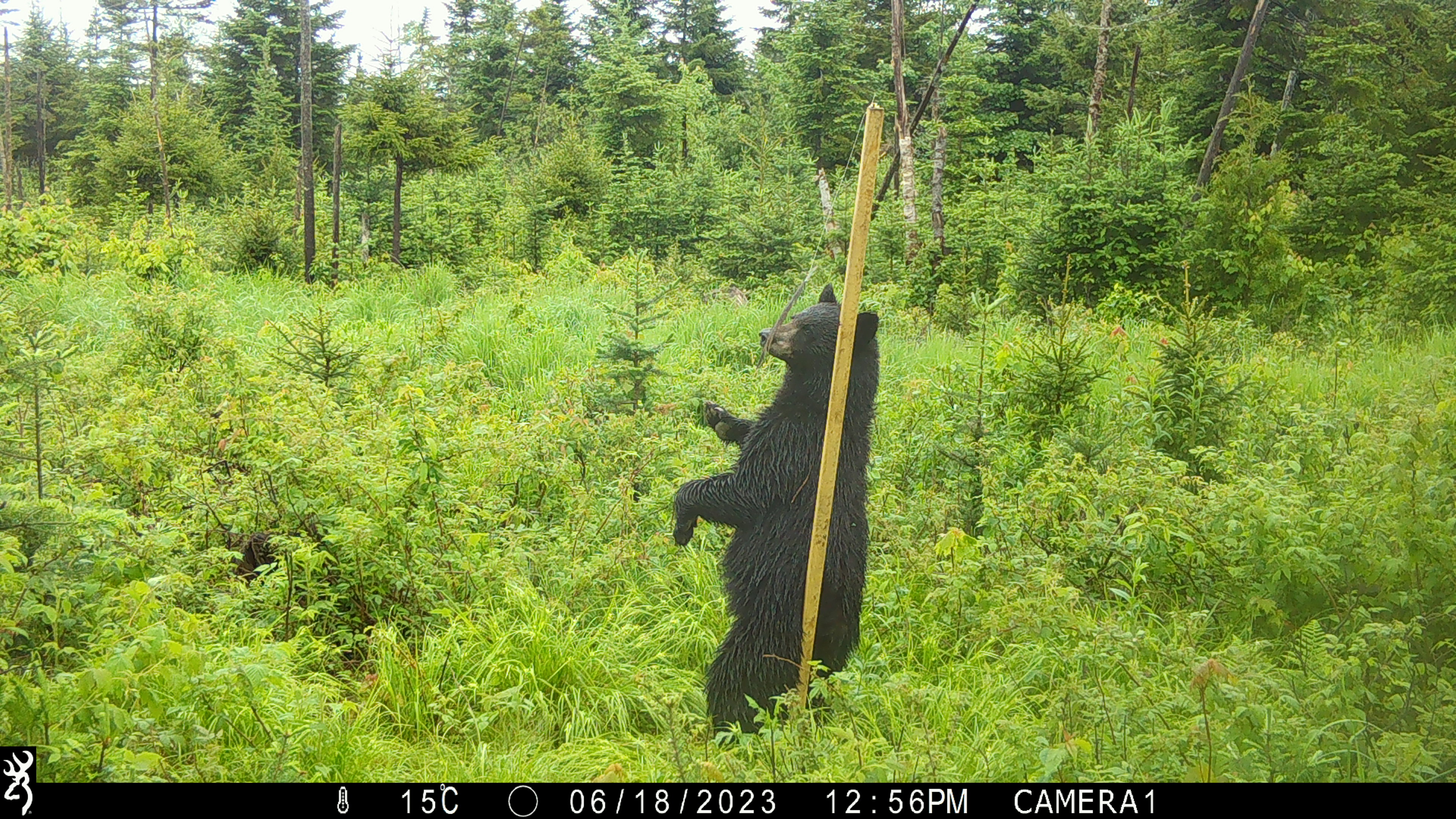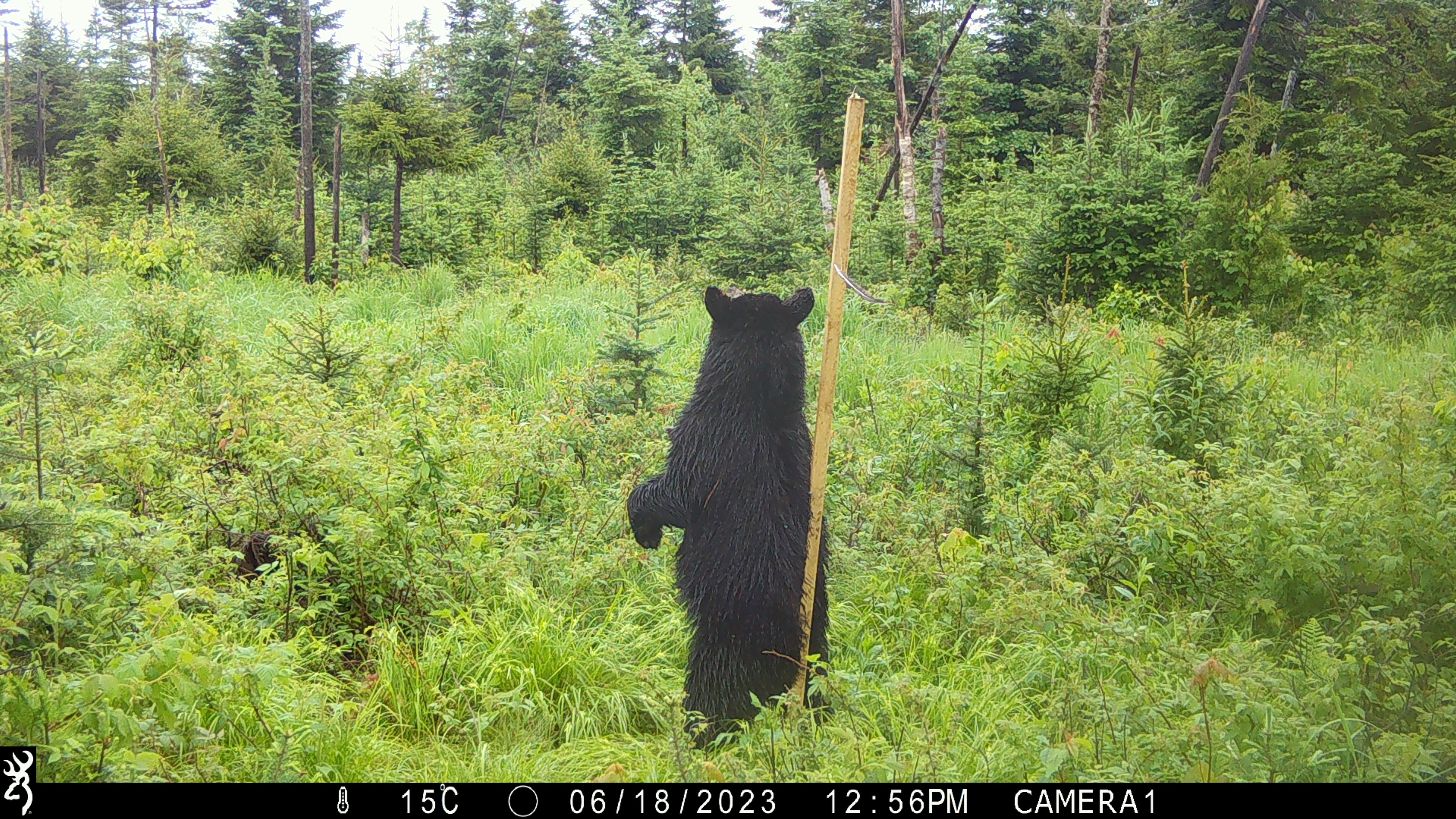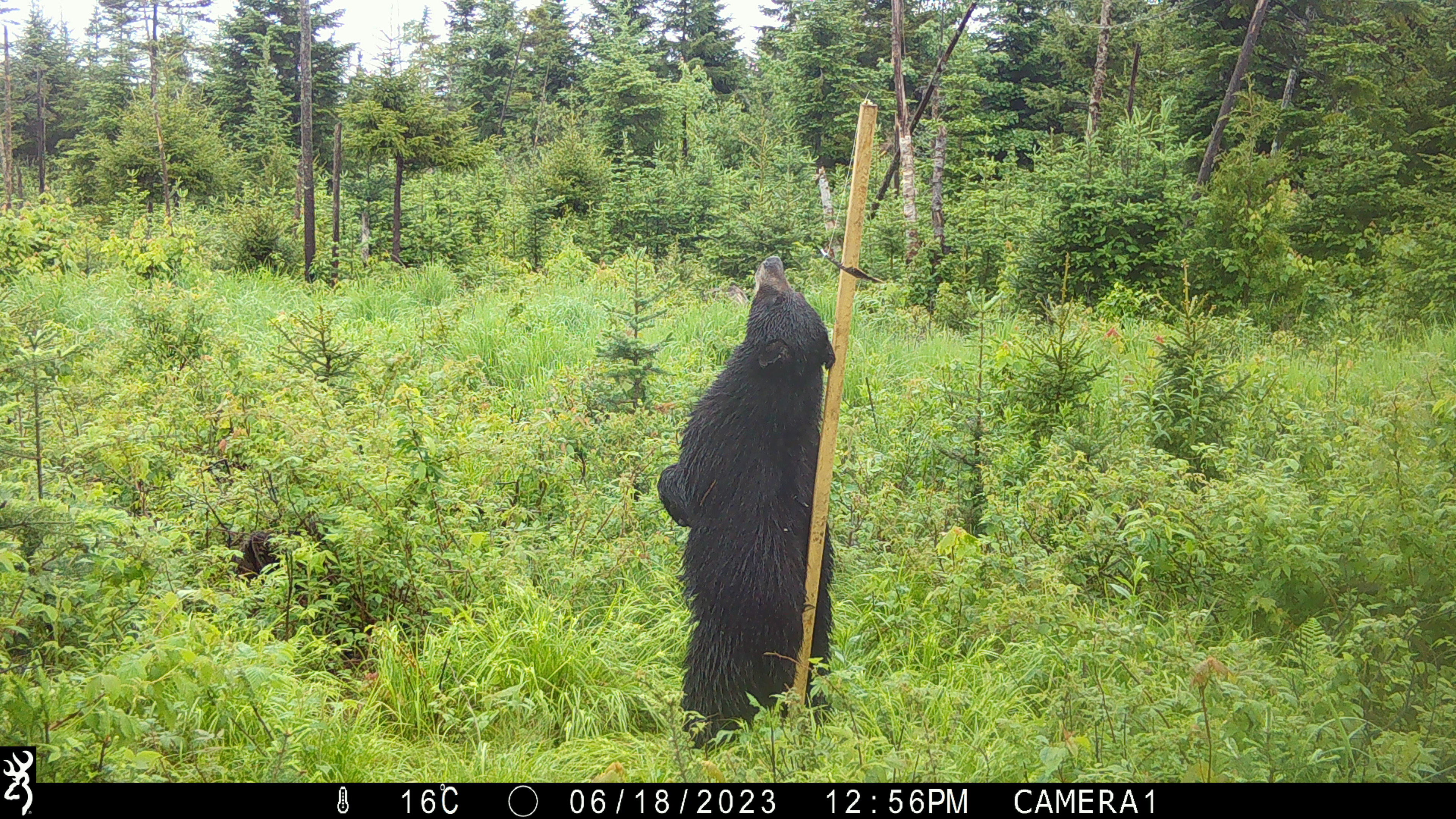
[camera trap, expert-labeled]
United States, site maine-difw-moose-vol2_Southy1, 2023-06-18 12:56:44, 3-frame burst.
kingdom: Animalia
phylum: Chordata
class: Mammalia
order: Carnivora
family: Ursidae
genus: Ursus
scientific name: Ursus americanus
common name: black bear